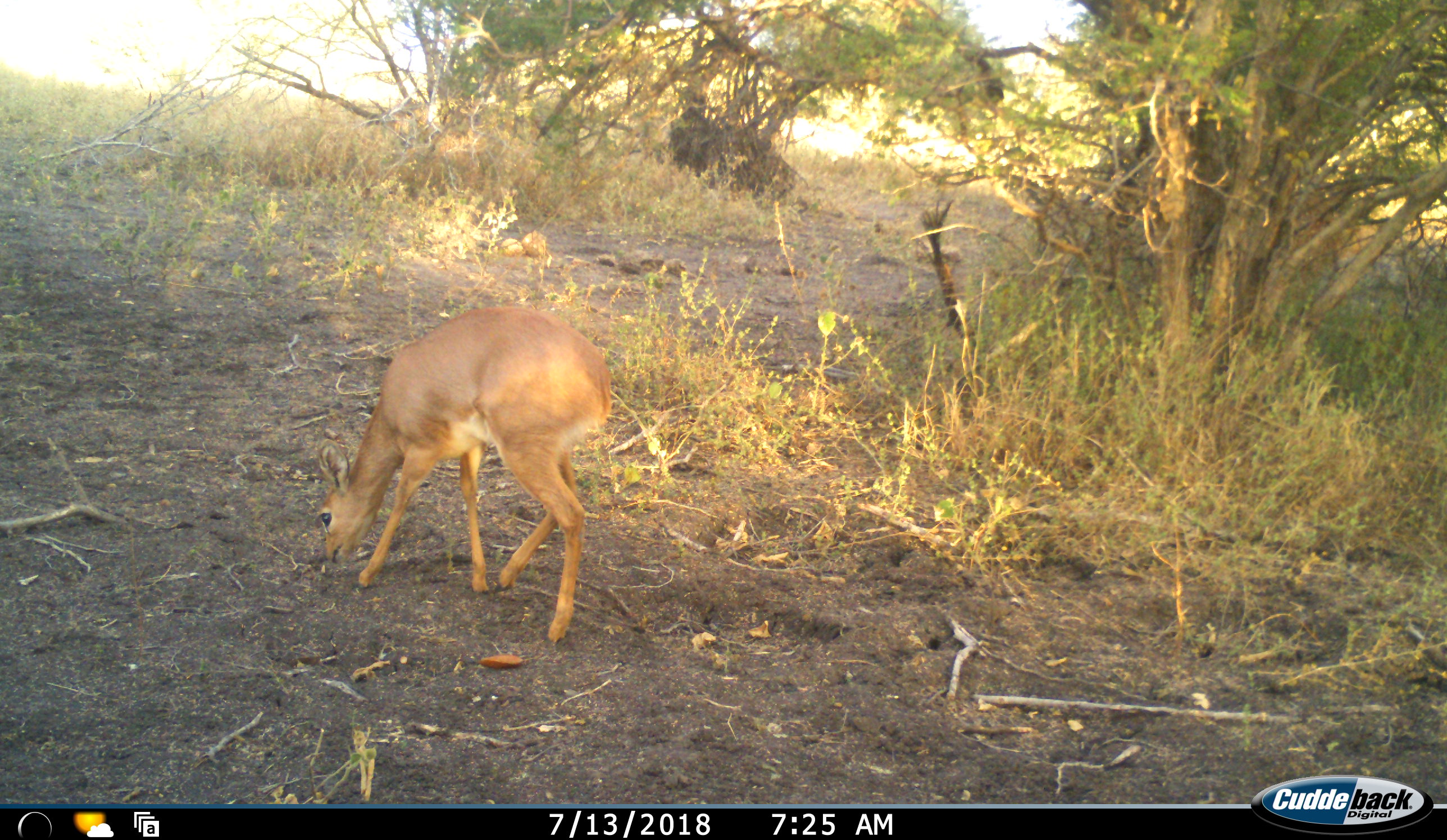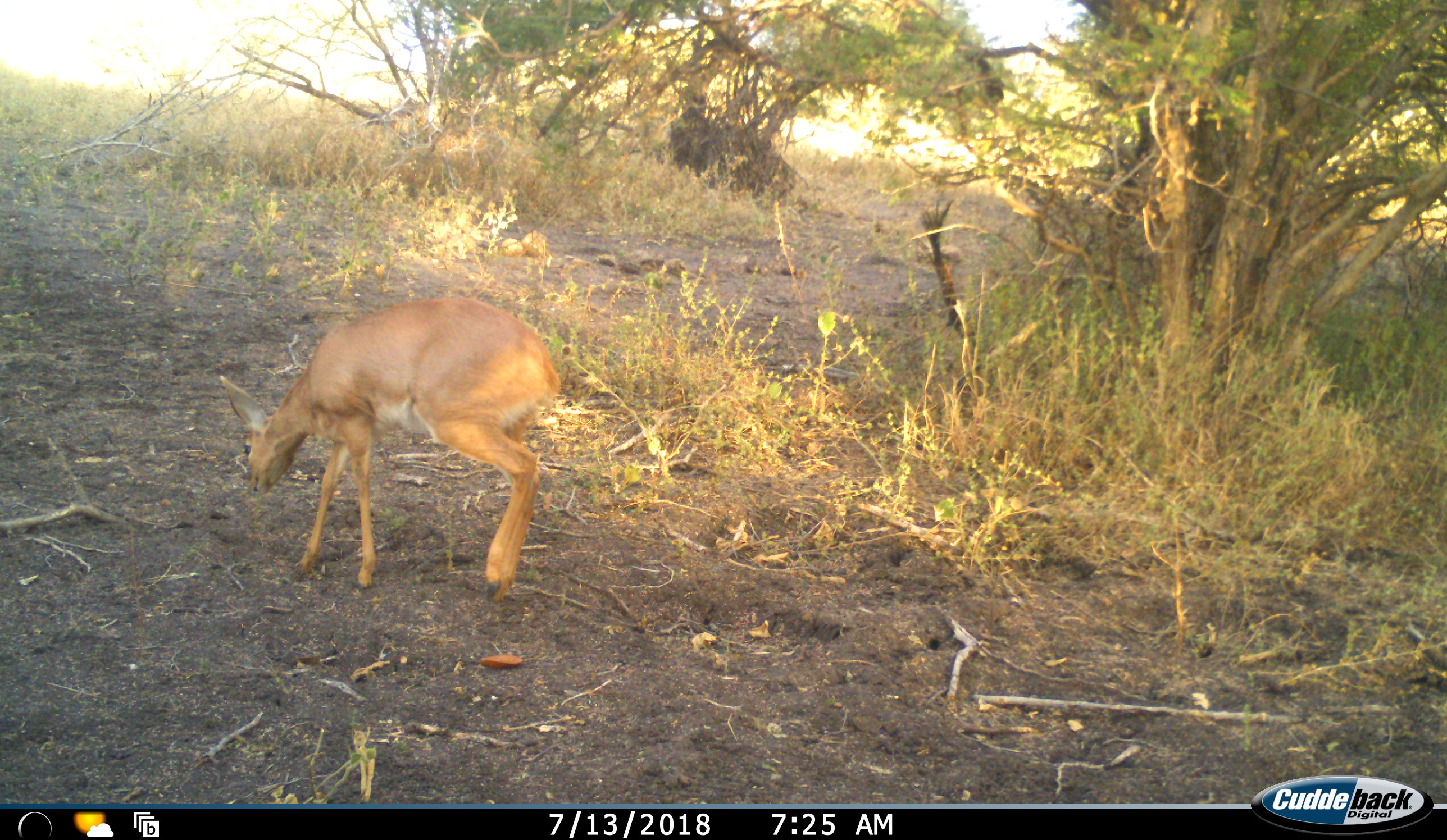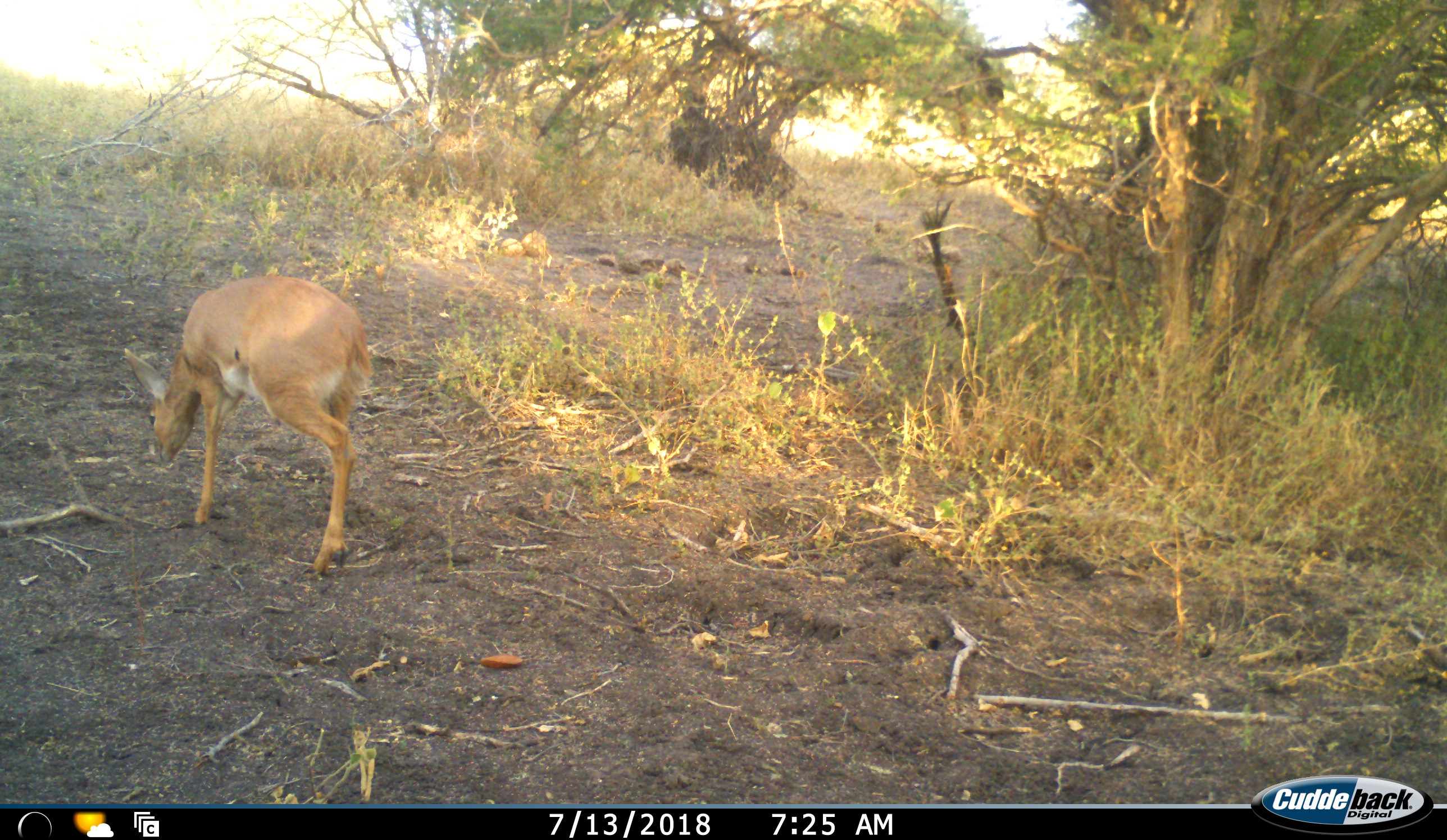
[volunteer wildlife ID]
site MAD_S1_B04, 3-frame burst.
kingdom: Animalia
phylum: Chordata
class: Mammalia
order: Artiodactyla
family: Bovidae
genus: Raphicerus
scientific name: Raphicerus campestris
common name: steenbok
Steenbok (Raphicerus campestris), count 1. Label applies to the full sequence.